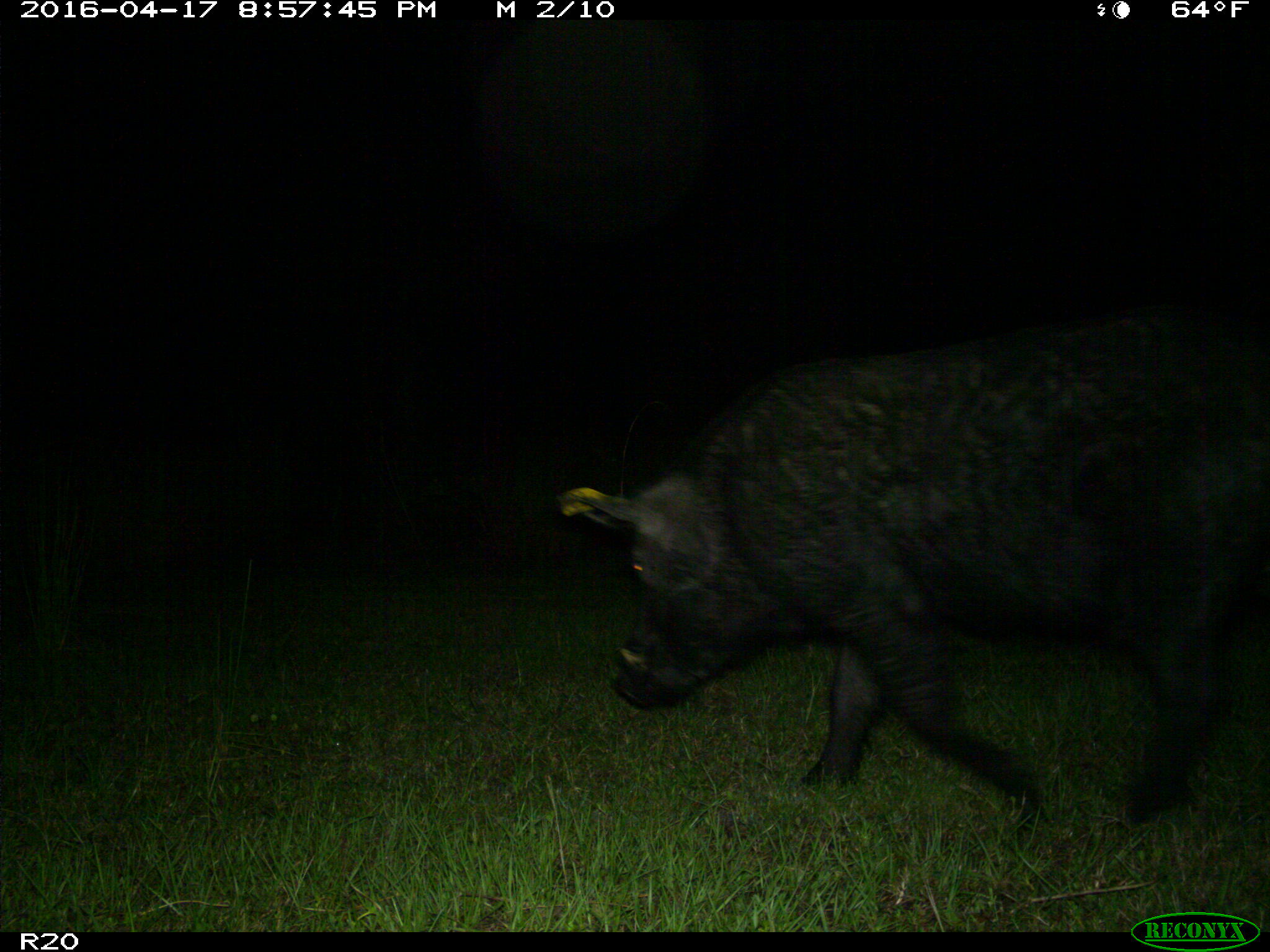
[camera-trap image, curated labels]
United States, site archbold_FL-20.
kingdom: Animalia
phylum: Chordata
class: Mammalia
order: Artiodactyla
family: Suidae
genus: Sus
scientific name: Sus scrofa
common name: wild boar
Sus scrofa (wild boar).